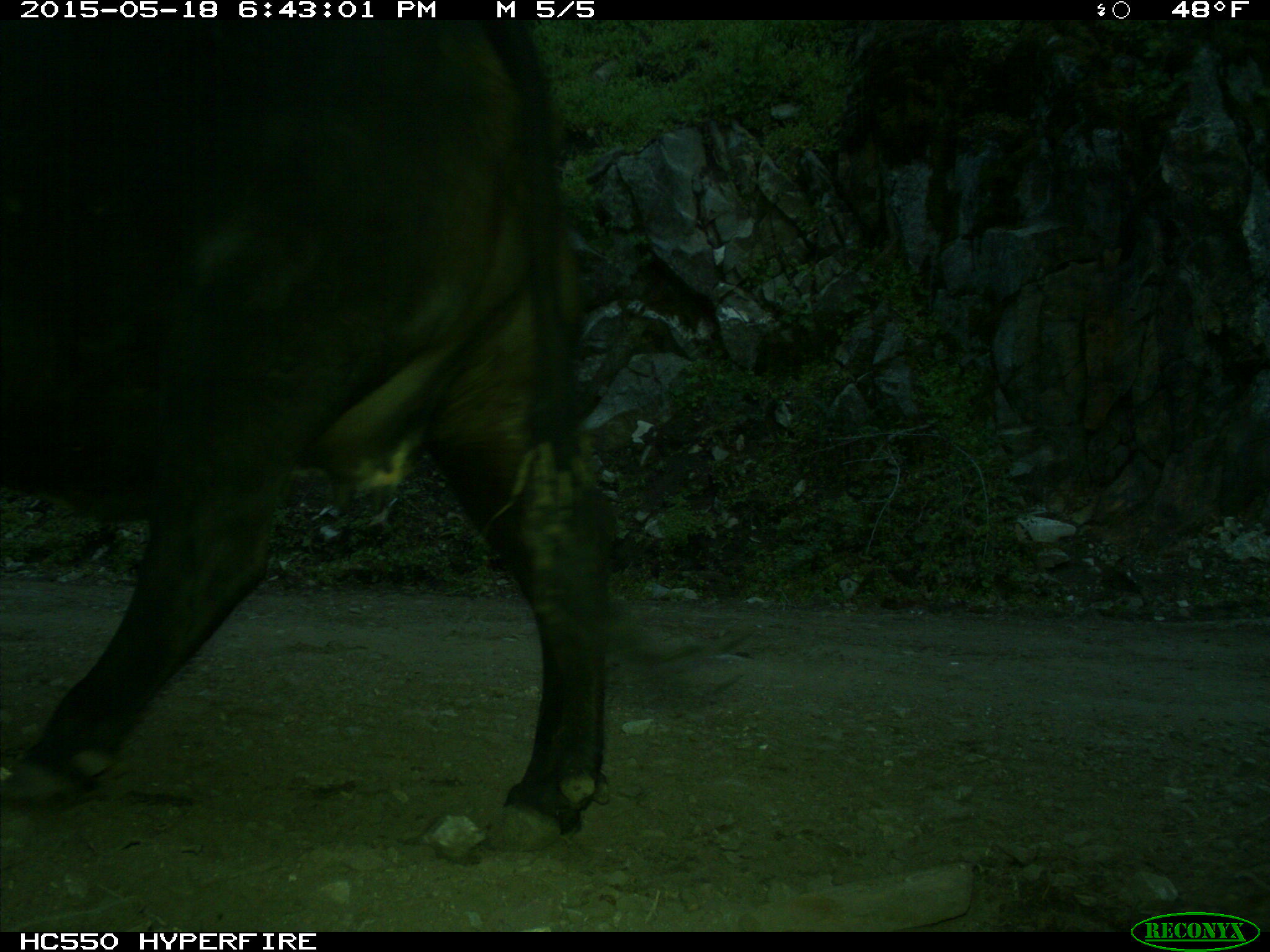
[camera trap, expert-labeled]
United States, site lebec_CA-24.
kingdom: Animalia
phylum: Chordata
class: Mammalia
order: Artiodactyla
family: Bovidae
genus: Bos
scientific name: Bos taurus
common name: domestic cow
Bos taurus (domestic cow).